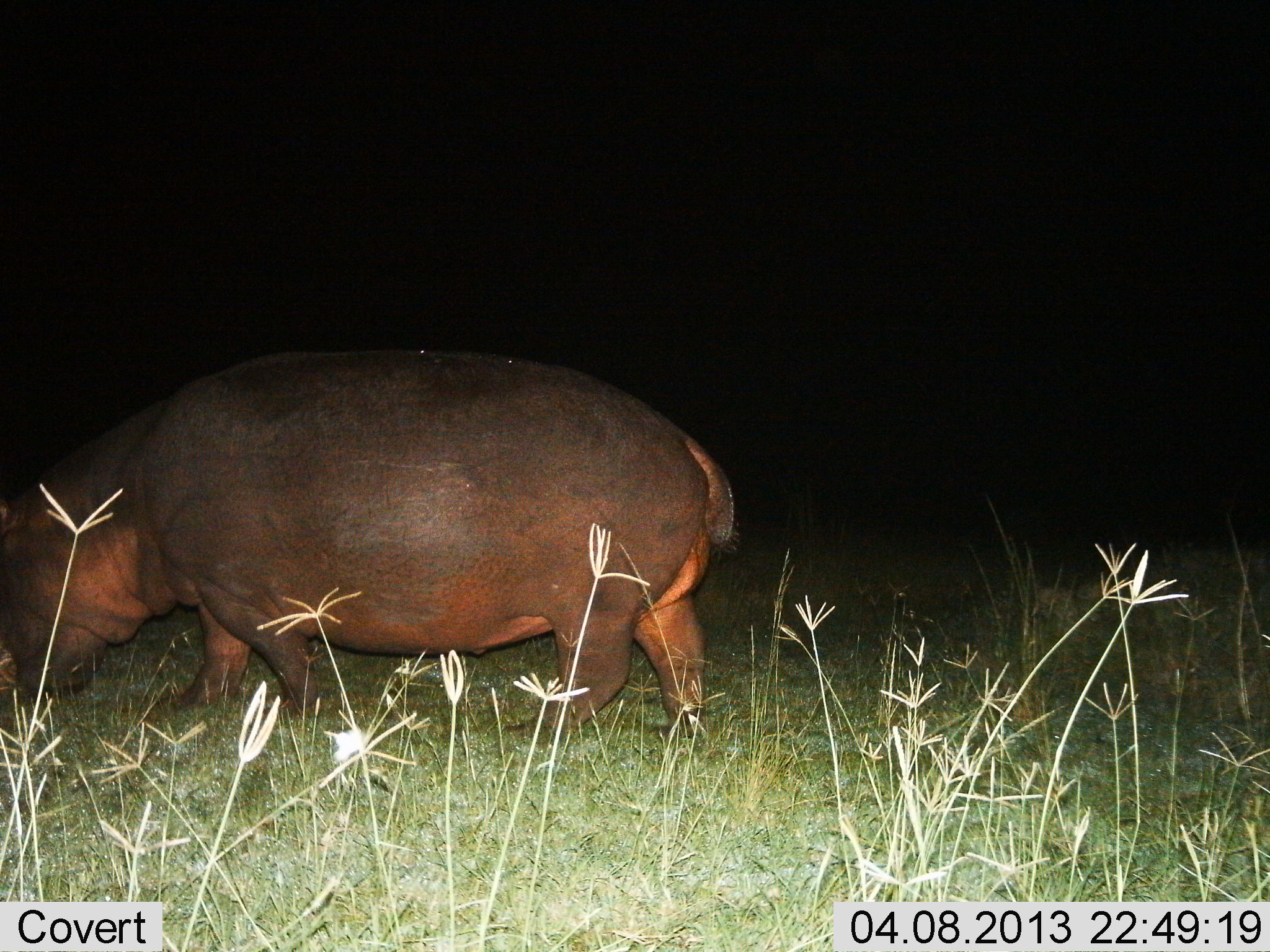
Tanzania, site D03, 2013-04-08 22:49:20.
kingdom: Animalia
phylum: Chordata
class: Mammalia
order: Artiodactyla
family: Hippopotamidae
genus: Hippopotamus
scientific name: Hippopotamus amphibius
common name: hippopotamus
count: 1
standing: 18%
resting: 0%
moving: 44%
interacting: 0%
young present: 0%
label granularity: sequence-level